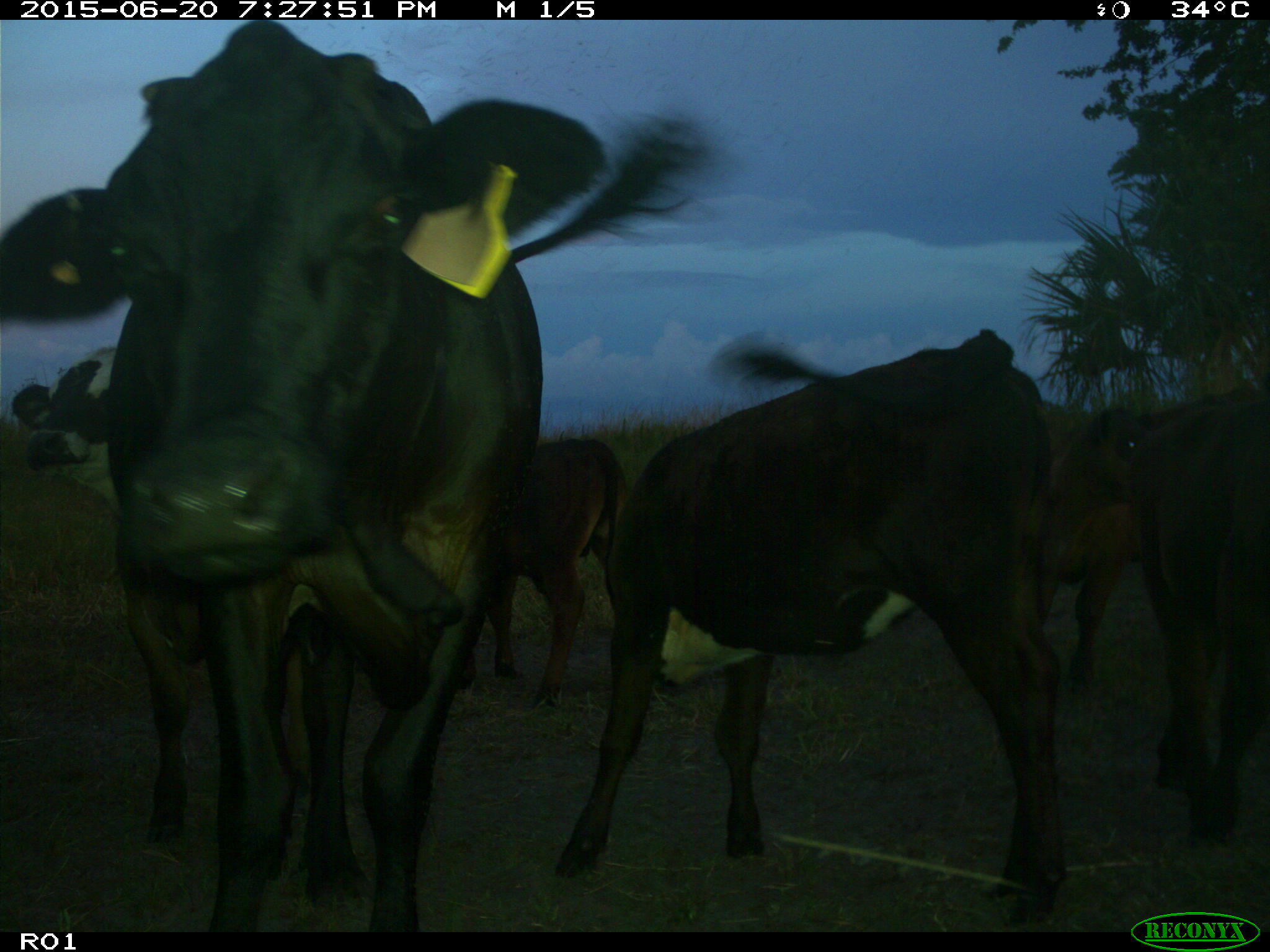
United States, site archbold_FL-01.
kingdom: Animalia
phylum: Chordata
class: Mammalia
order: Artiodactyla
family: Bovidae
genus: Bos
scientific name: Bos taurus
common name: domestic cow